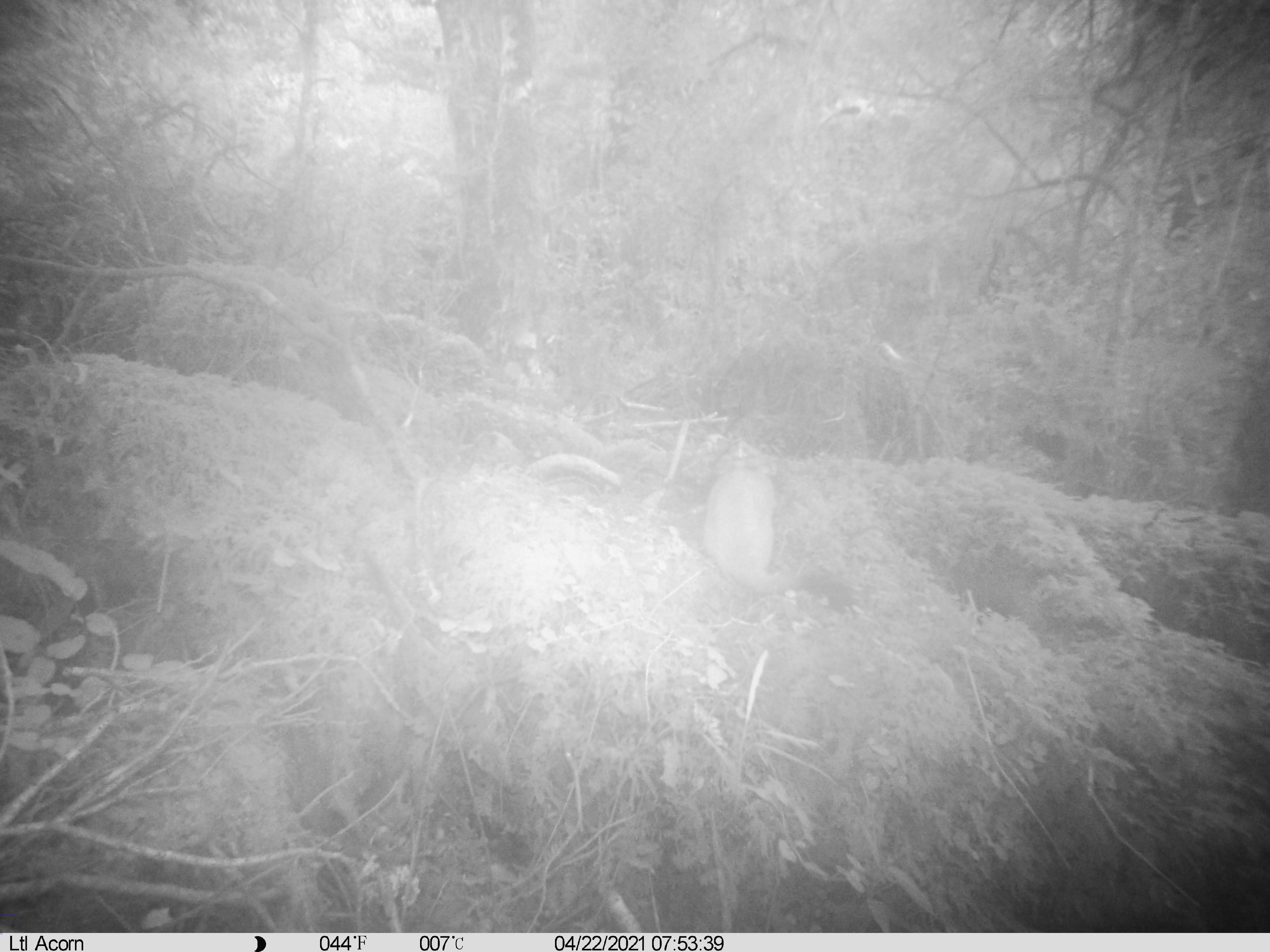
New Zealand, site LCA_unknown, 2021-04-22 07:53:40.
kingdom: Animalia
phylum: Chordata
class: Mammalia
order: Carnivora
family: Mustelidae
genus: Mustela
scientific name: Mustela erminea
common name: stoat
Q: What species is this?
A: Stoat (Mustela erminea).